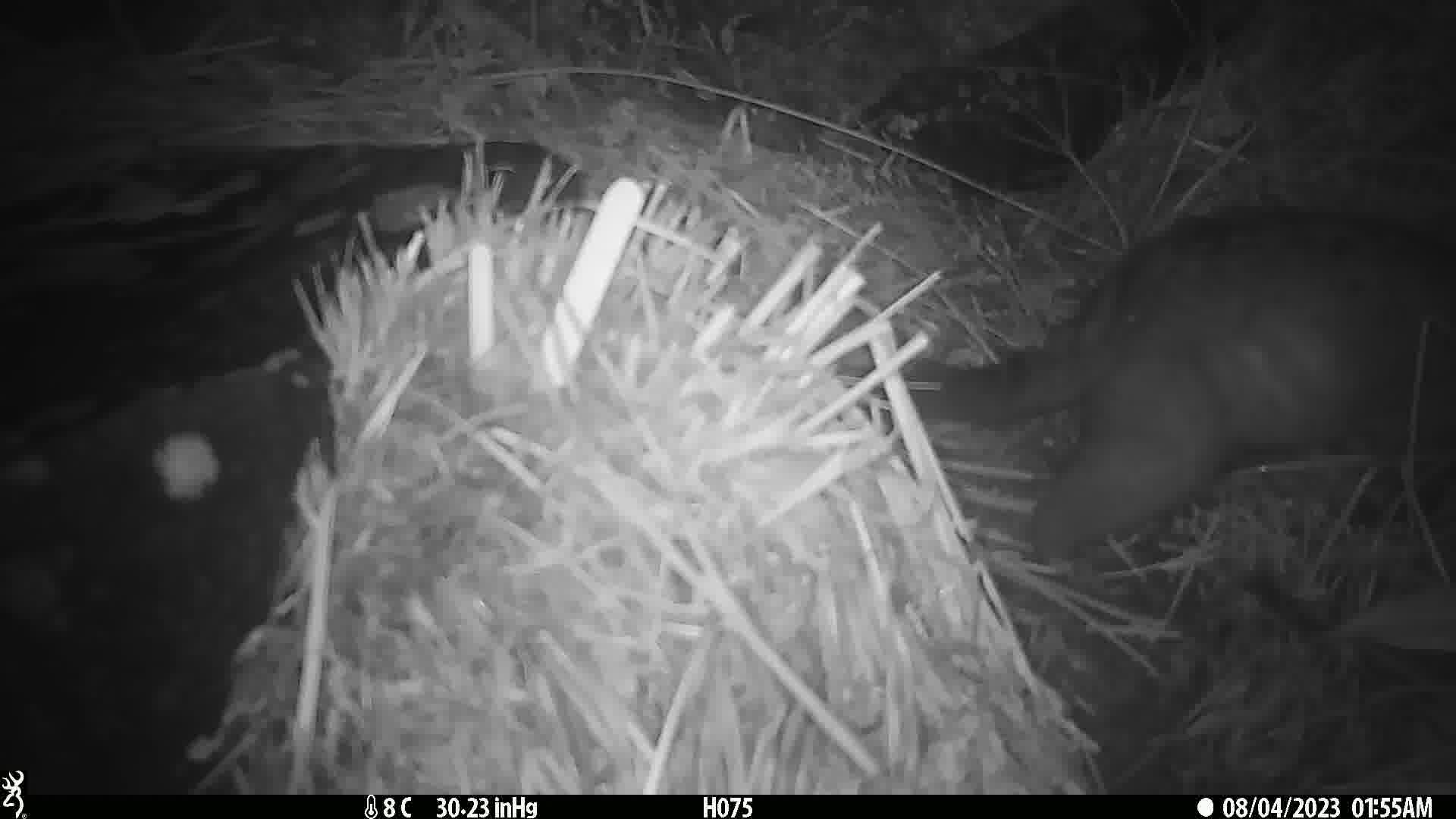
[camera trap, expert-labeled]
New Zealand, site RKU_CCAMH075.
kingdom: Animalia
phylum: Chordata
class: Mammalia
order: Diprotodontia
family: Phalangeridae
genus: Trichosurus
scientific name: Trichosurus vulpecula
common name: common brushtail possum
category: possum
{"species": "possum (common brushtail possum) (Trichosurus vulpecula)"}